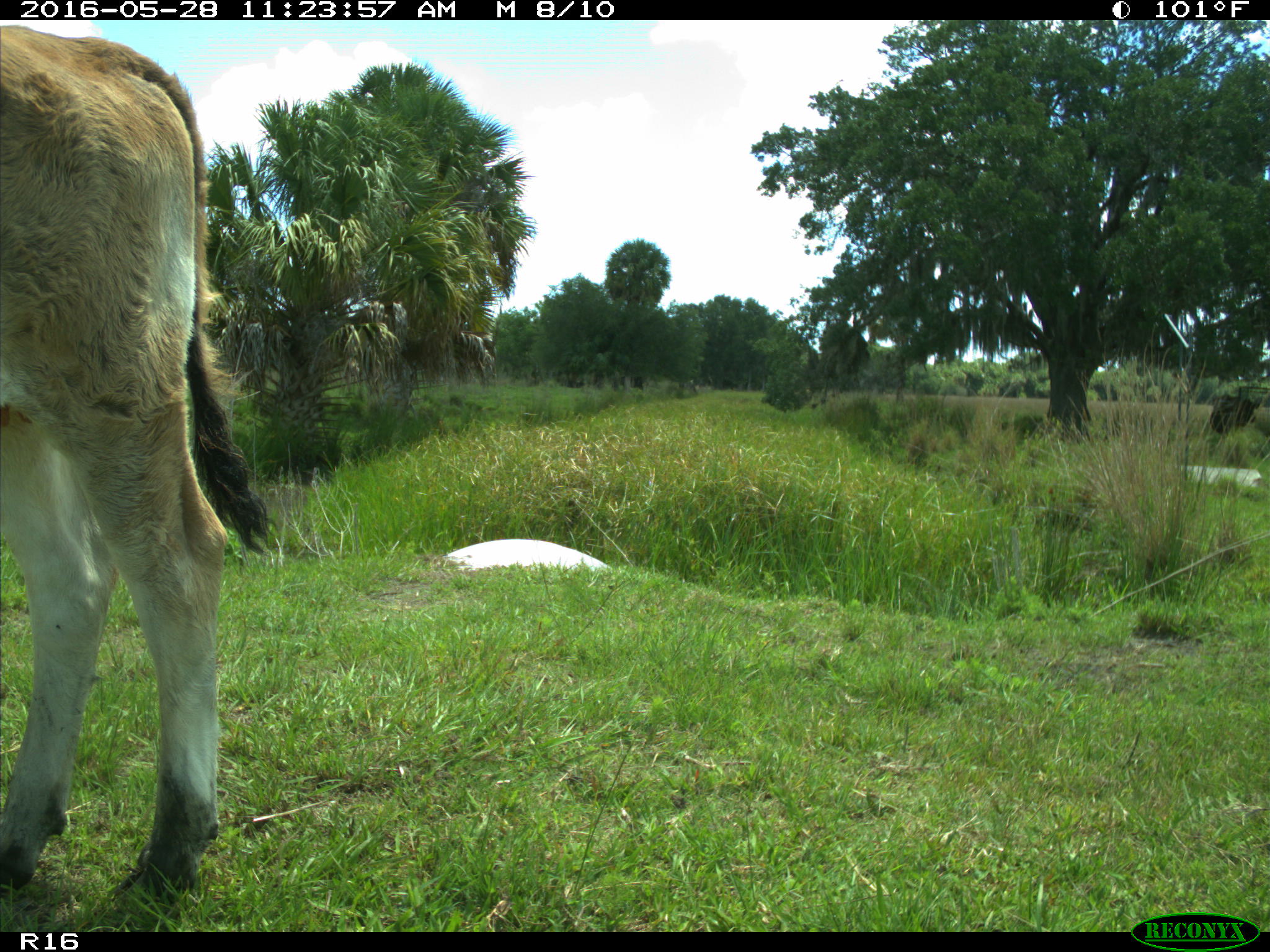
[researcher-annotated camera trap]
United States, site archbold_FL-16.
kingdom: Animalia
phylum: Chordata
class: Mammalia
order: Artiodactyla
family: Bovidae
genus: Bos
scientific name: Bos taurus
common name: domestic cow